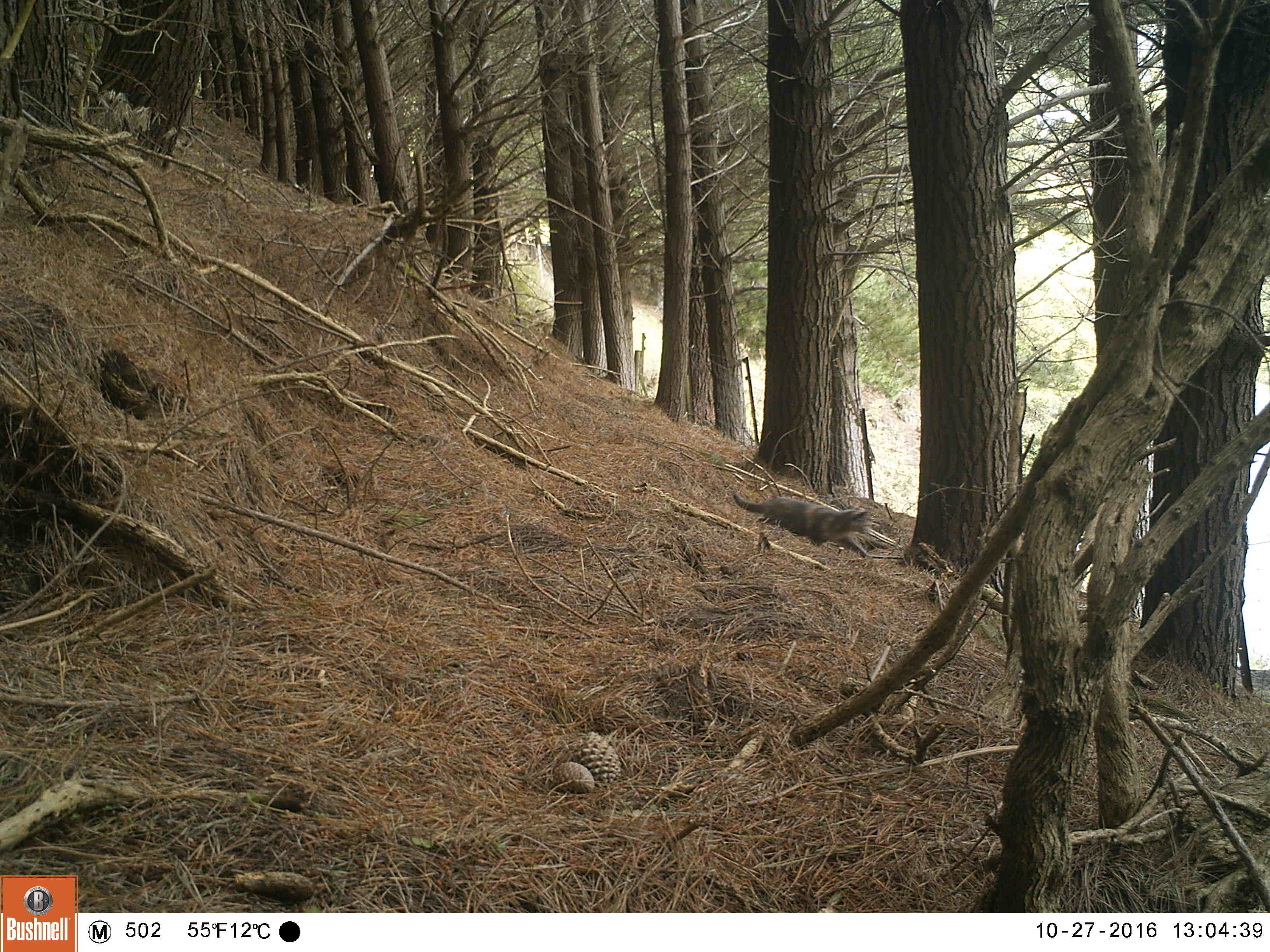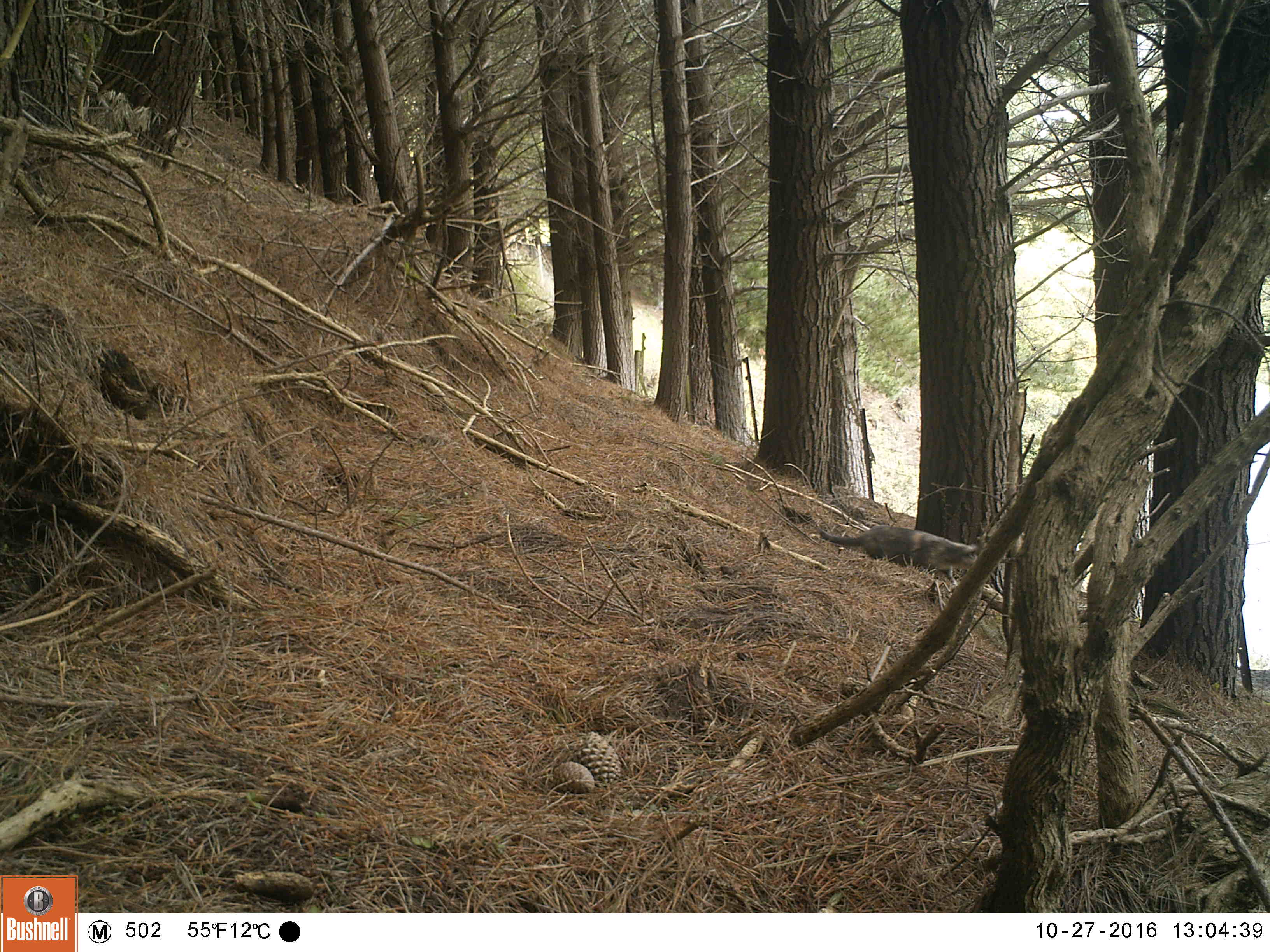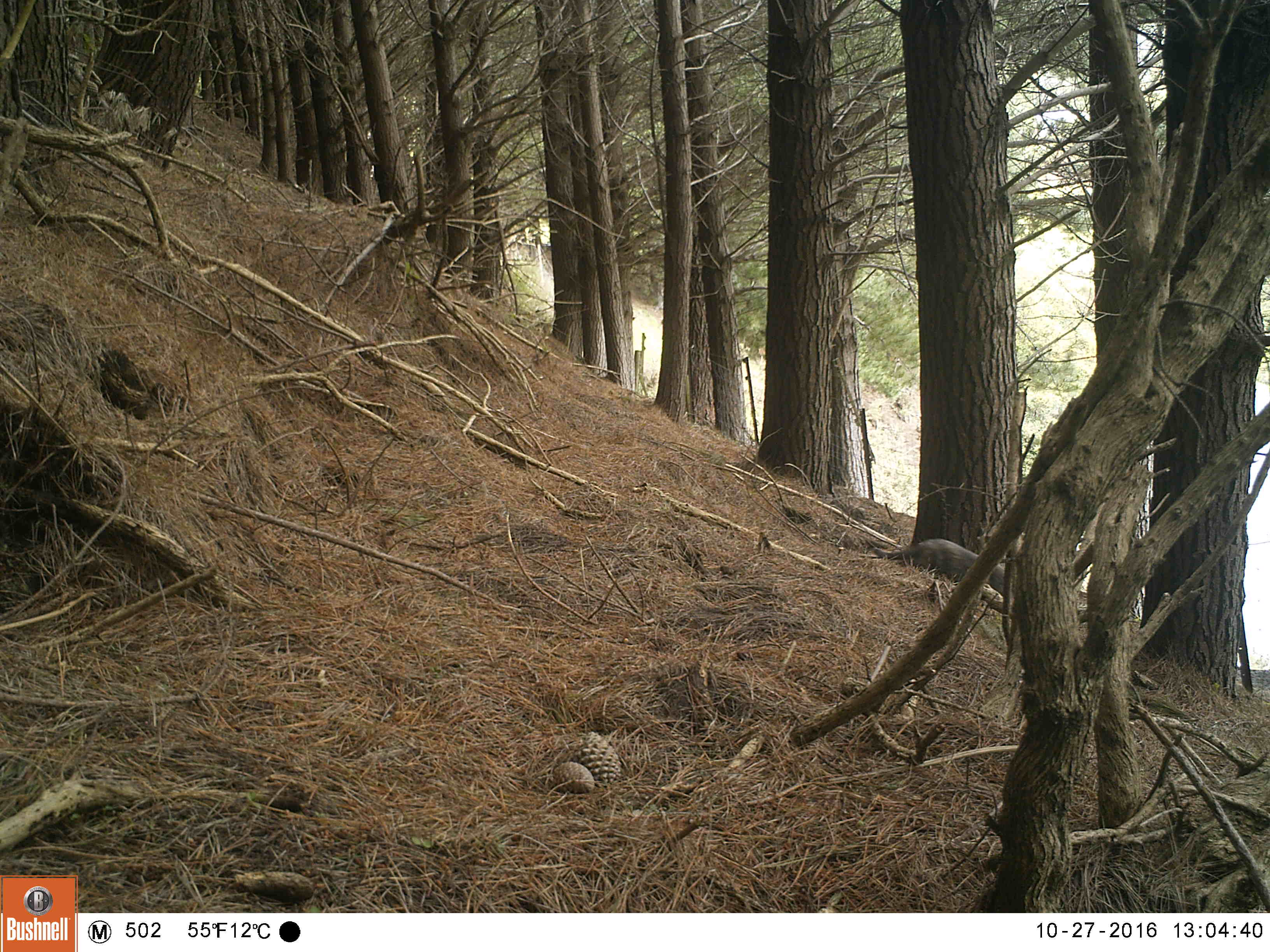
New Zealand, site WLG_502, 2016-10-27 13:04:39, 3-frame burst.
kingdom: Animalia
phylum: Chordata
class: Mammalia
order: Carnivora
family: Felidae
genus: Felis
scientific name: Felis catus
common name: domestic cat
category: cat